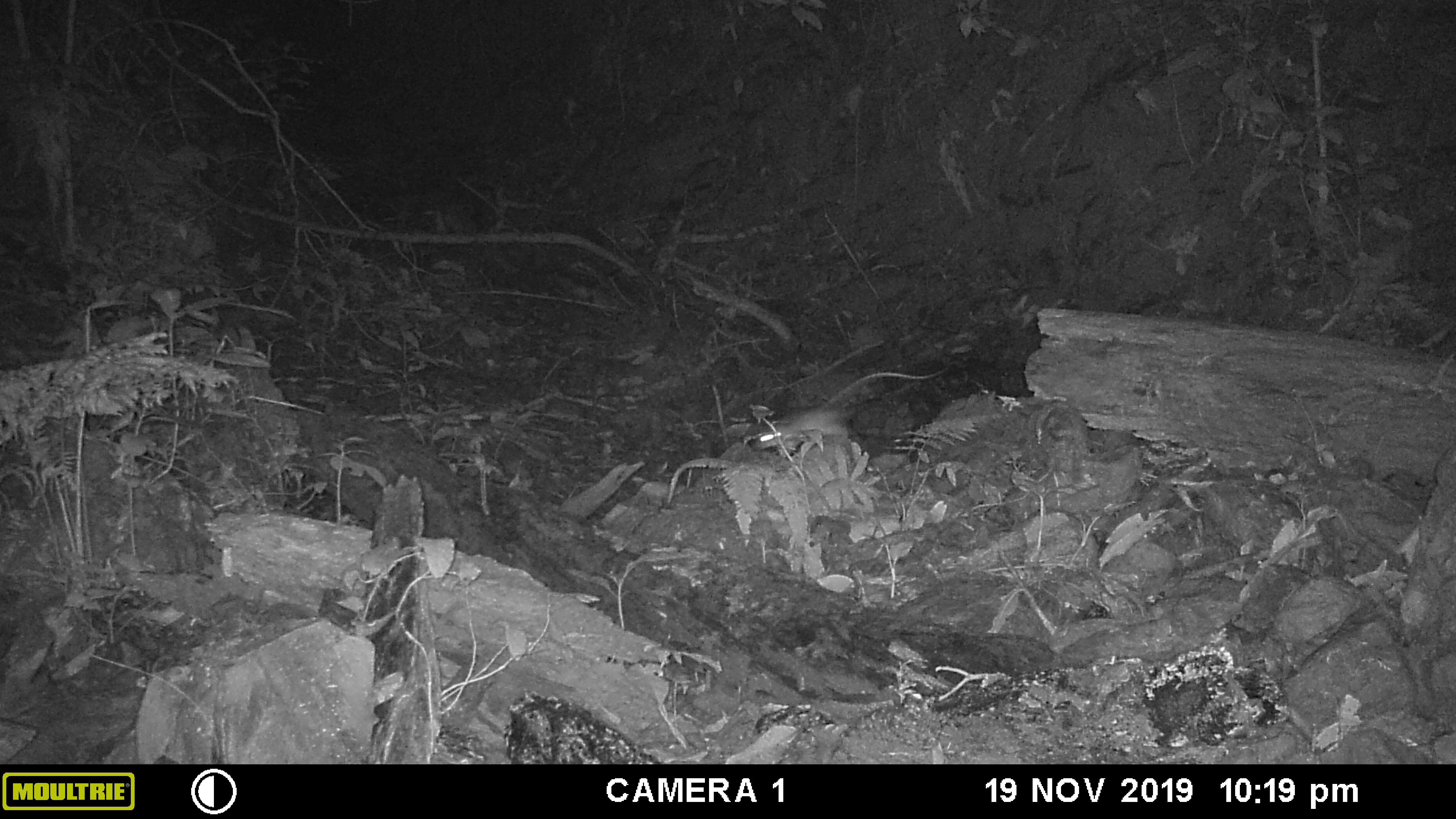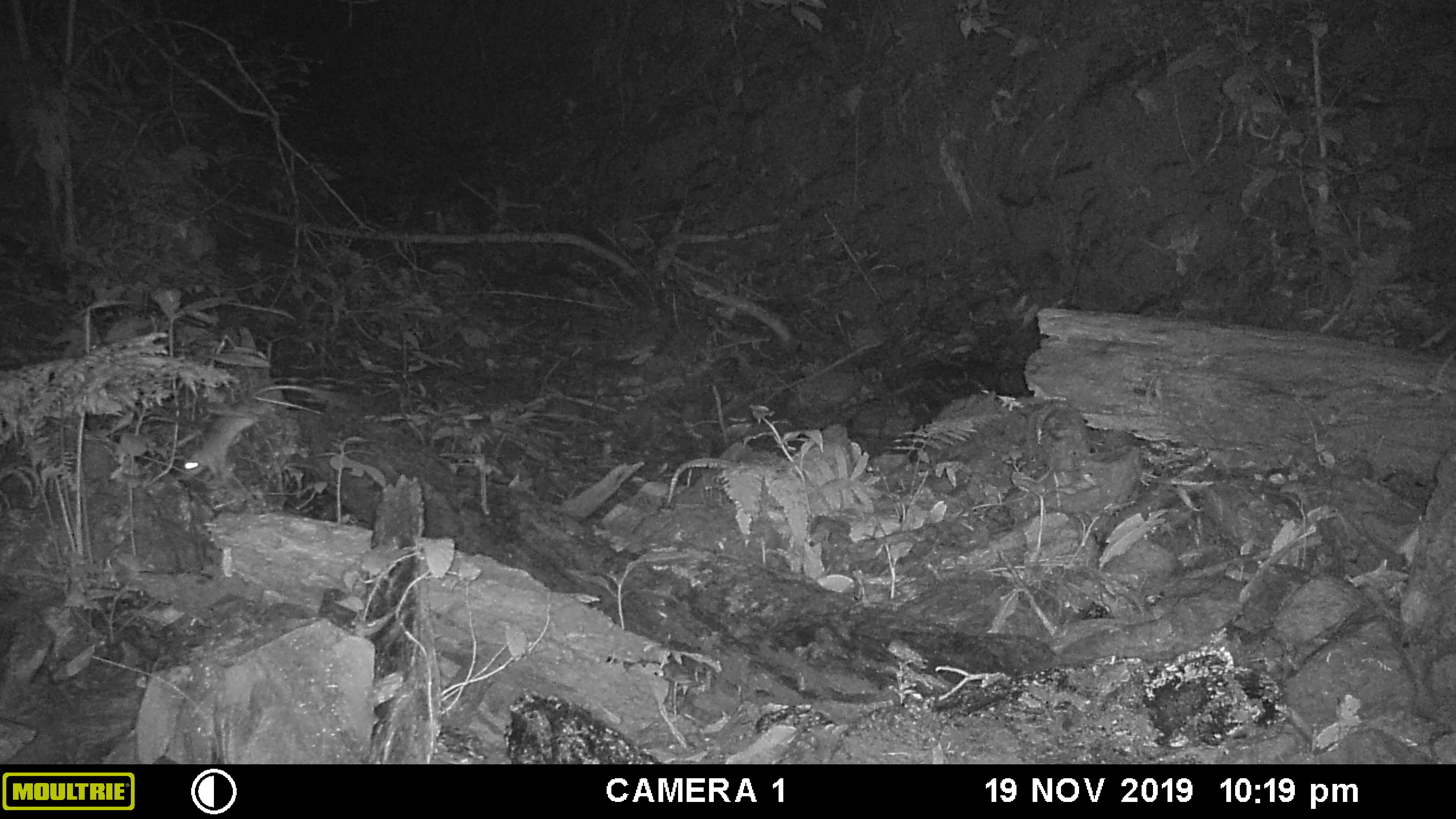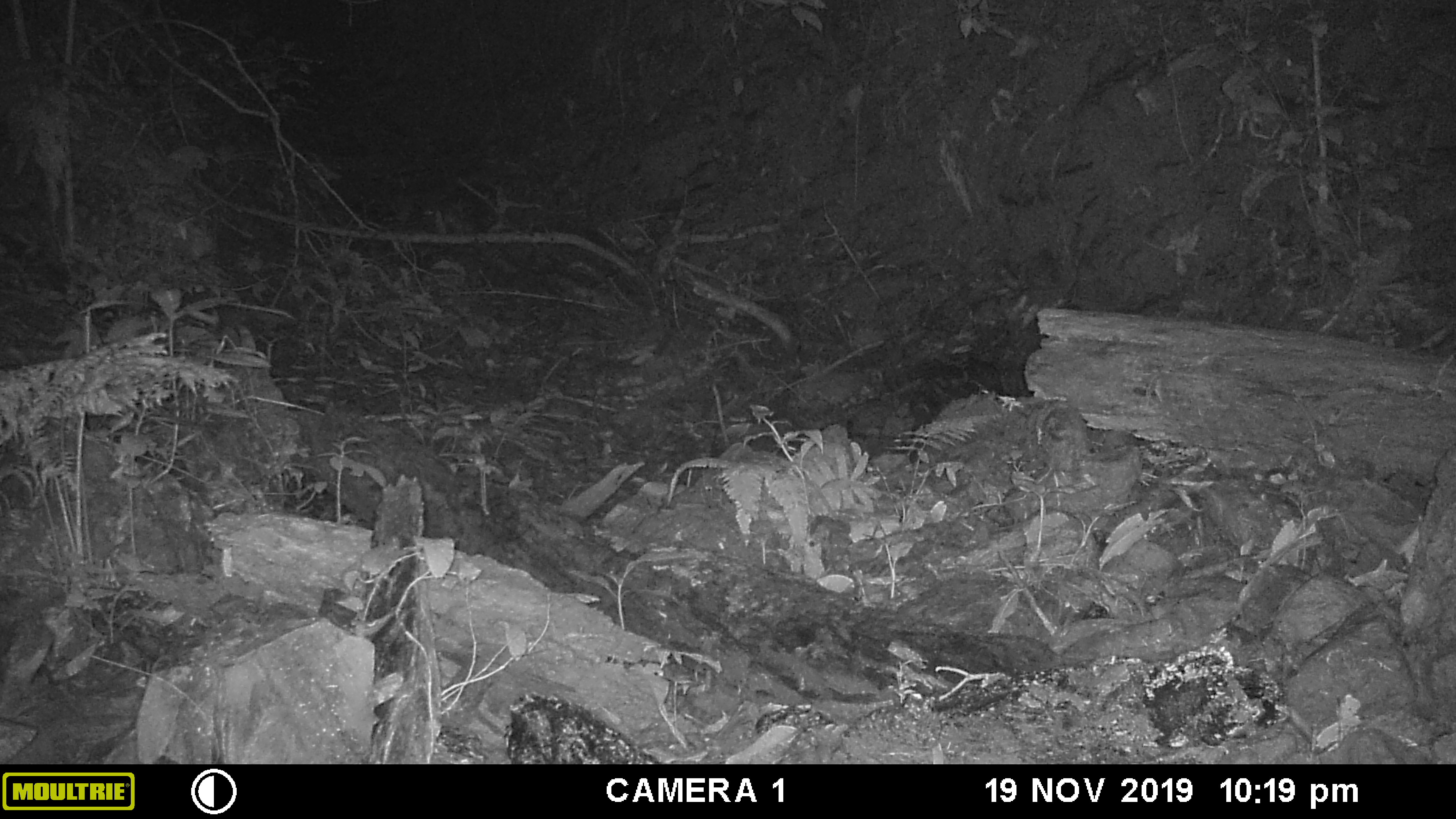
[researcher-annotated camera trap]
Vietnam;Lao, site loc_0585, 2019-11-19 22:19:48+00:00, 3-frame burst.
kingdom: Animalia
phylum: Chordata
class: Mammalia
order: Rodentia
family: Muridae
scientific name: Muridae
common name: old-world mice and rats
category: unidentified murid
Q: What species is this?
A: Unidentified murid (old-world mice and rats) (Muridae).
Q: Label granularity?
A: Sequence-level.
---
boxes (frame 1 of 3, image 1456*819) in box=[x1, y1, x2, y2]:
unidentified murid: box=[751, 360, 958, 459]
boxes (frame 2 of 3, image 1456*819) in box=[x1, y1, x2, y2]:
unidentified murid: box=[176, 384, 318, 488]